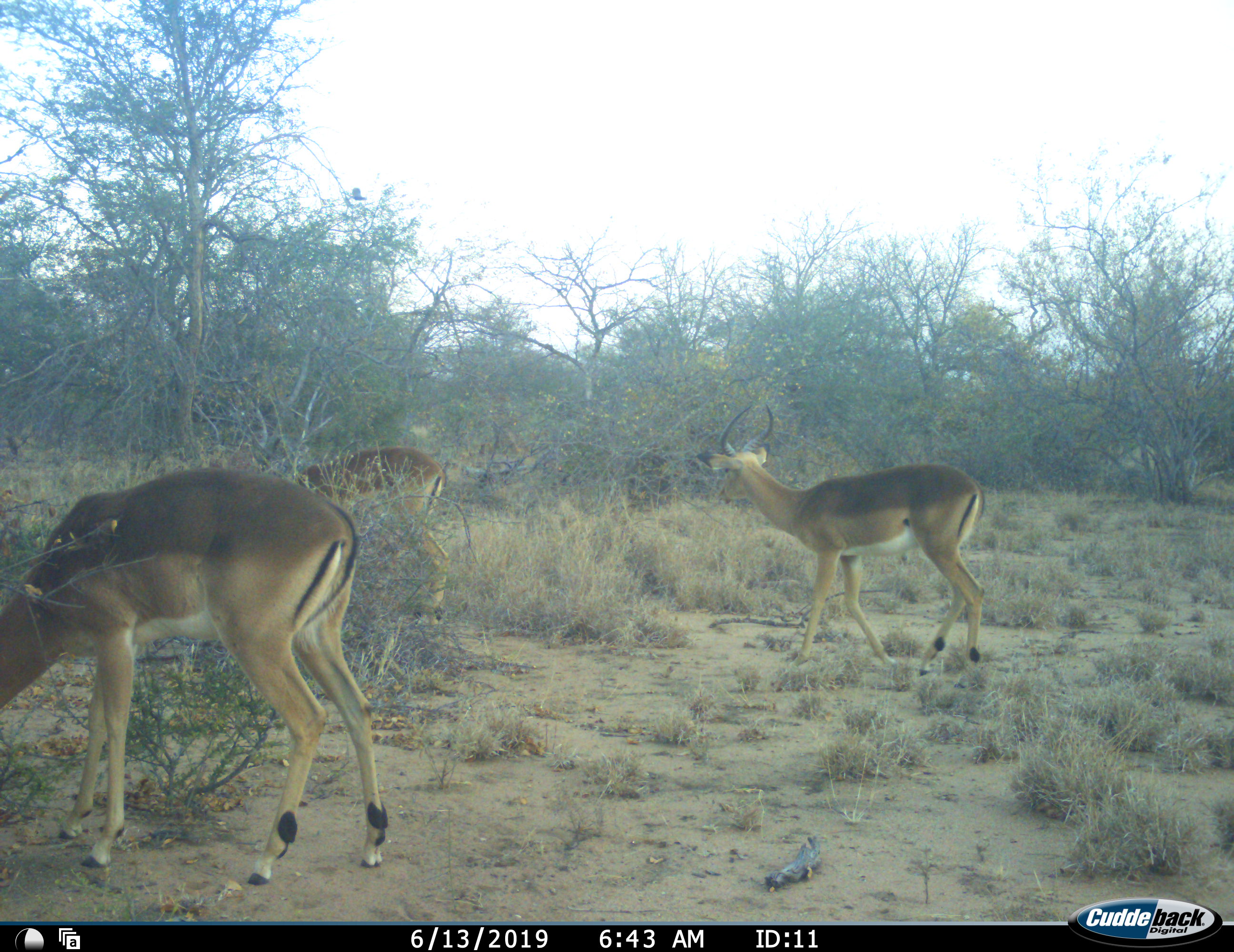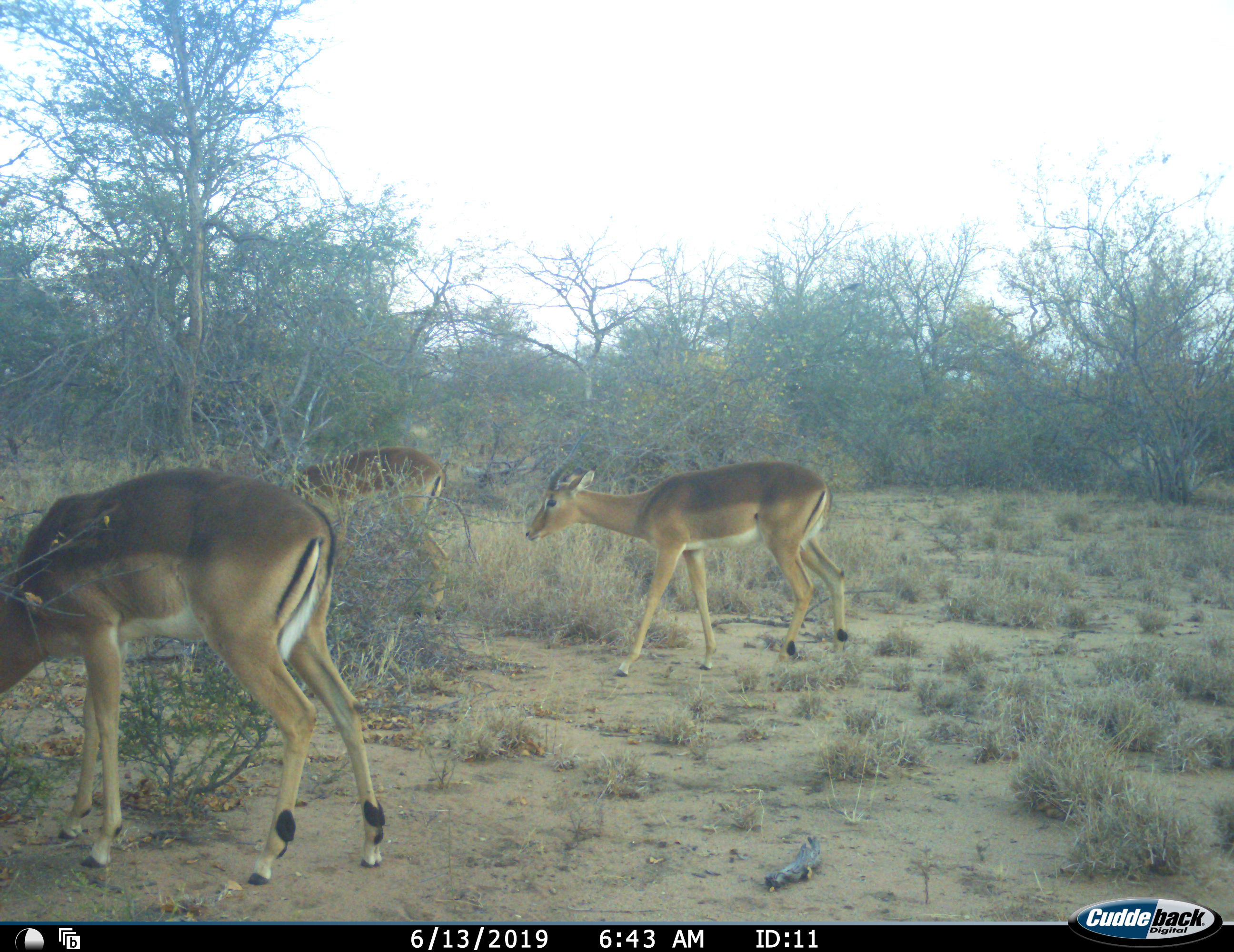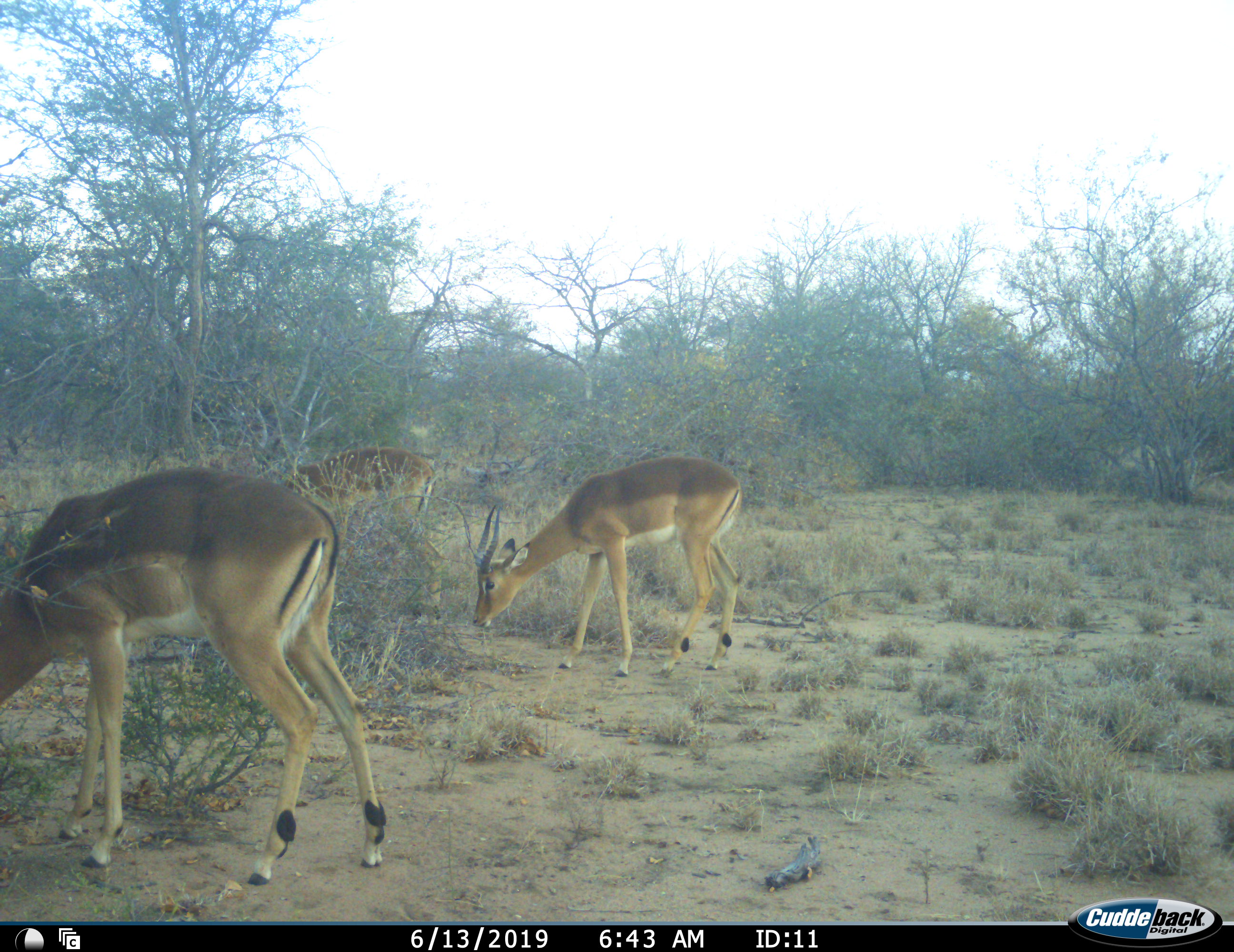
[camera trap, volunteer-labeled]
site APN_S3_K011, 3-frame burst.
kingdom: Animalia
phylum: Chordata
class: Mammalia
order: Artiodactyla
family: Bovidae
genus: Aepyceros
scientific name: Aepyceros melampus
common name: impala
Impala (Aepyceros melampus), count 3. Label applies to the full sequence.